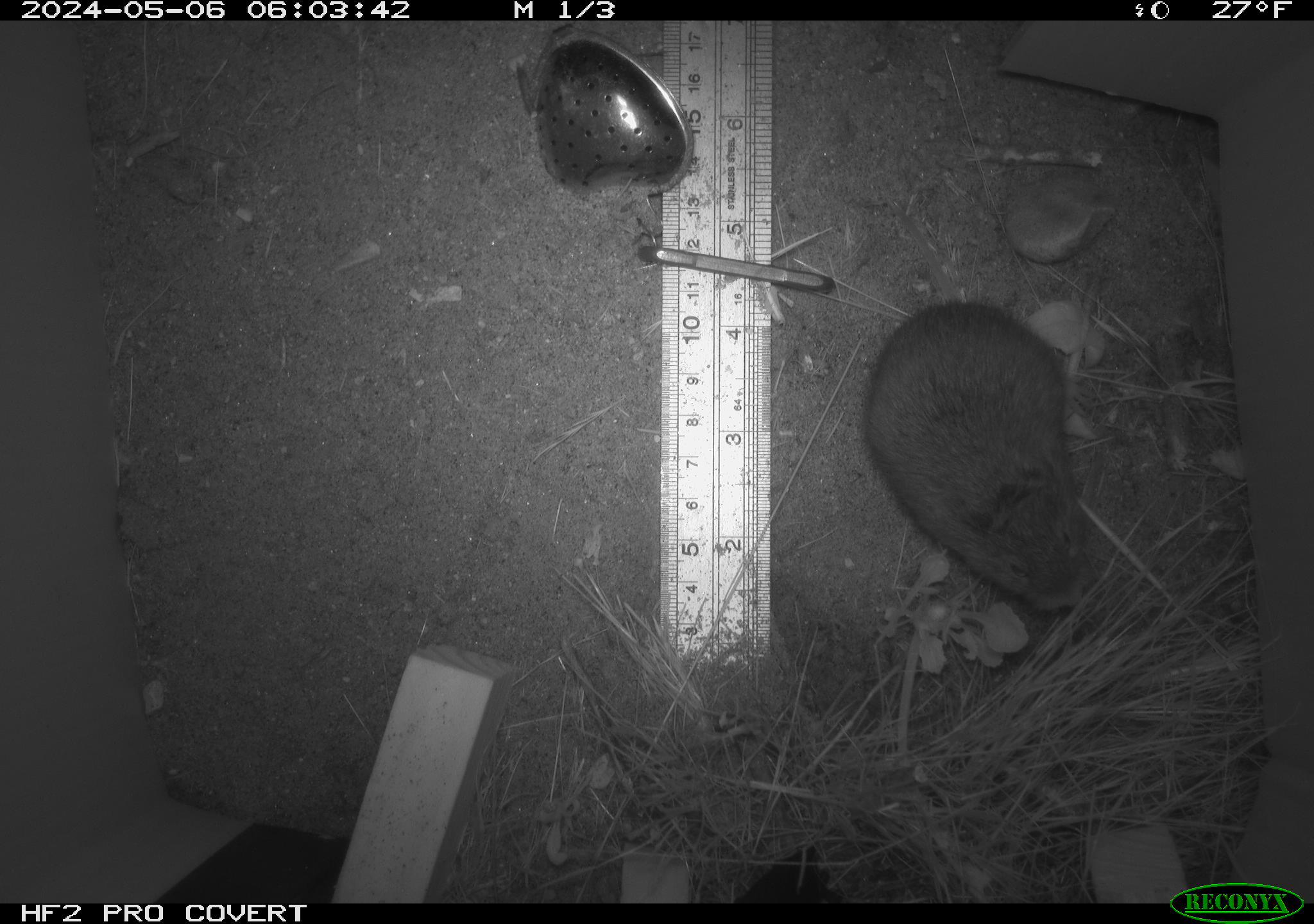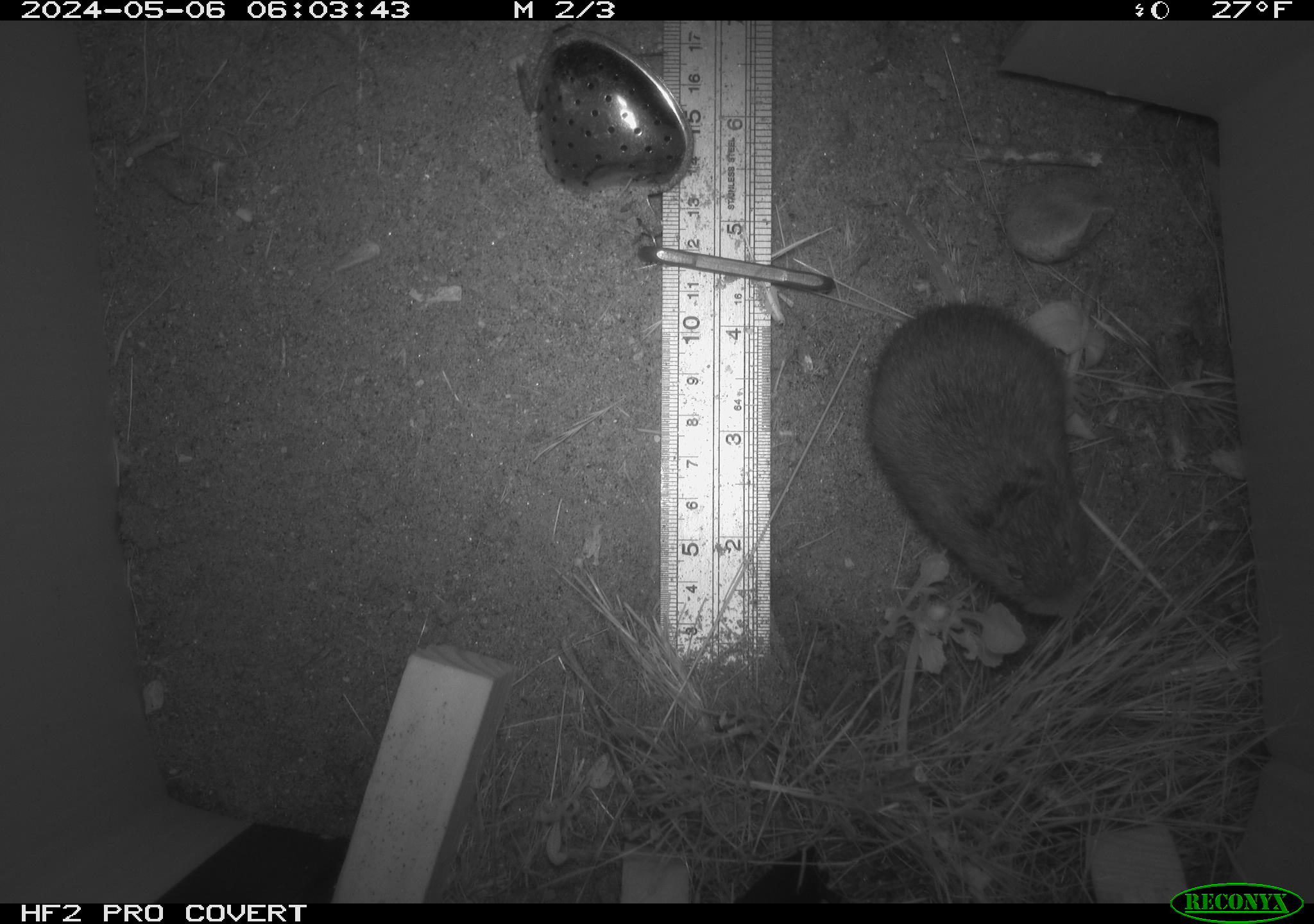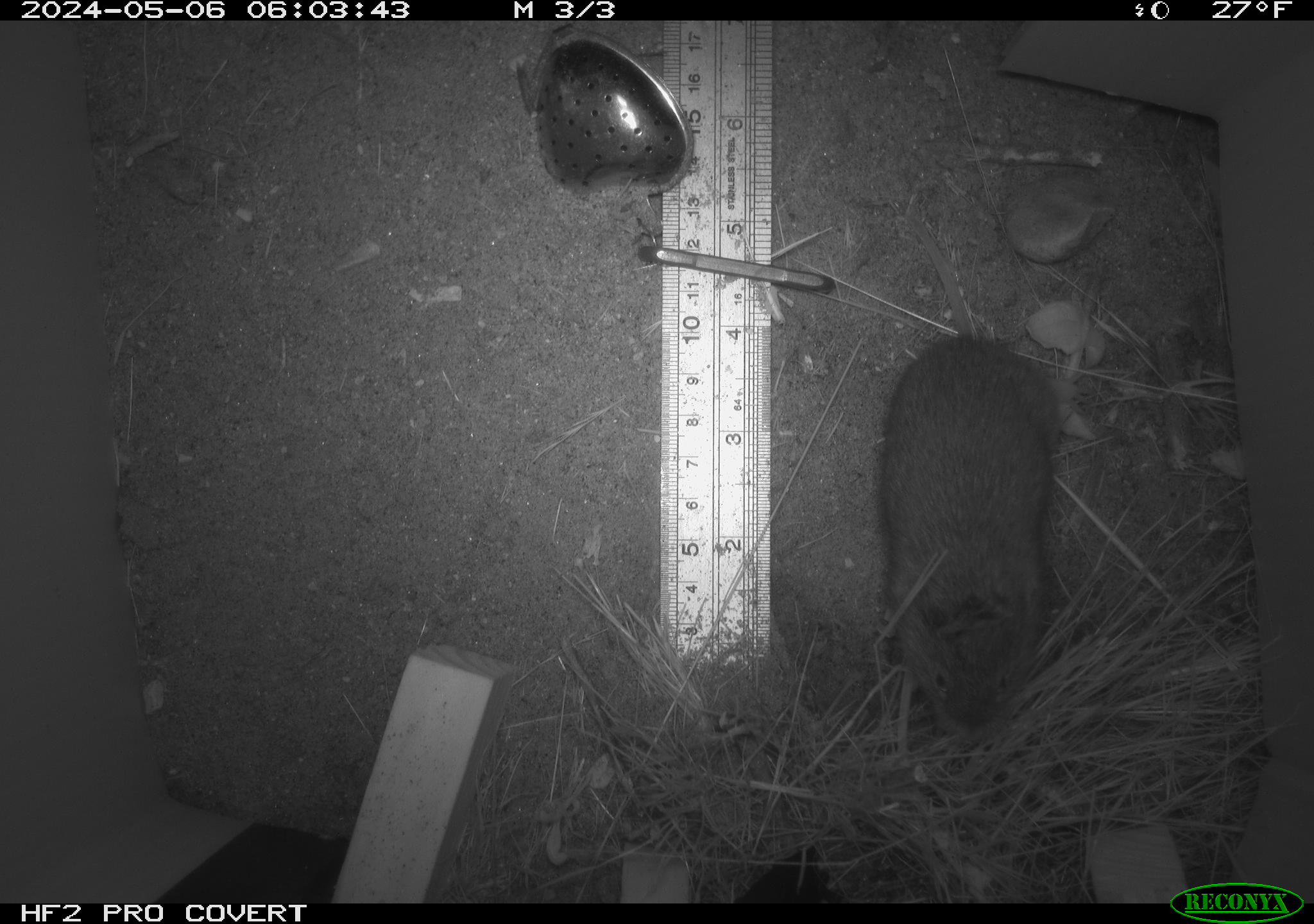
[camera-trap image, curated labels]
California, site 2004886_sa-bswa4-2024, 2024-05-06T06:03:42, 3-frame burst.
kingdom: Animalia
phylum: Chordata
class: Mammalia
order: Rodentia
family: Cricetidae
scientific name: Arvicolinae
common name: voles, lemmings, and muskrats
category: arvicolinae subfamily